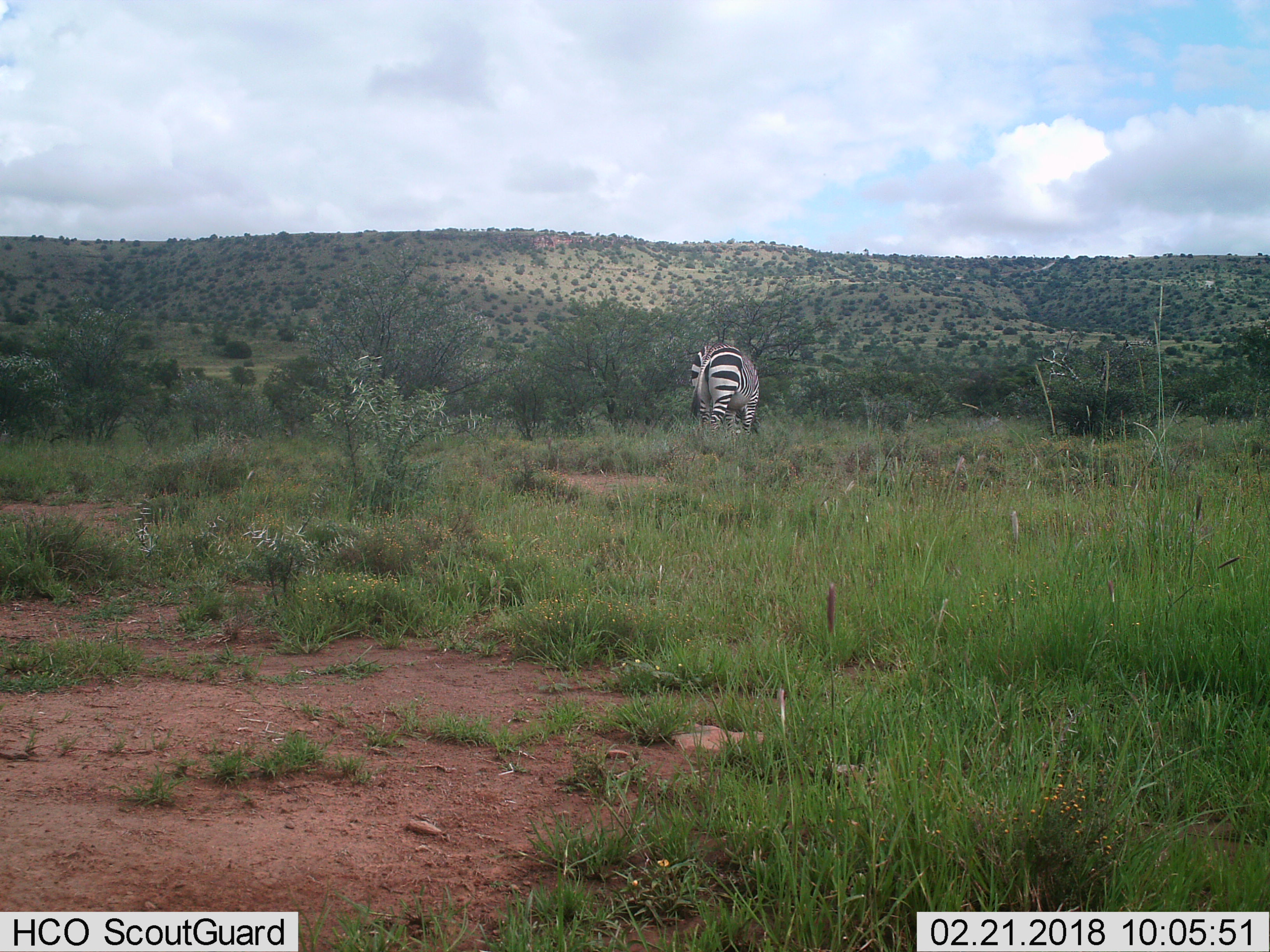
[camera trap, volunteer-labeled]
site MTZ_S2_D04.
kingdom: Animalia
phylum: Chordata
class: Mammalia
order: Perissodactyla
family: Equidae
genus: Equus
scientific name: Equus zebra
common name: mountain zebra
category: zebramountain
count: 1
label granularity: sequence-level